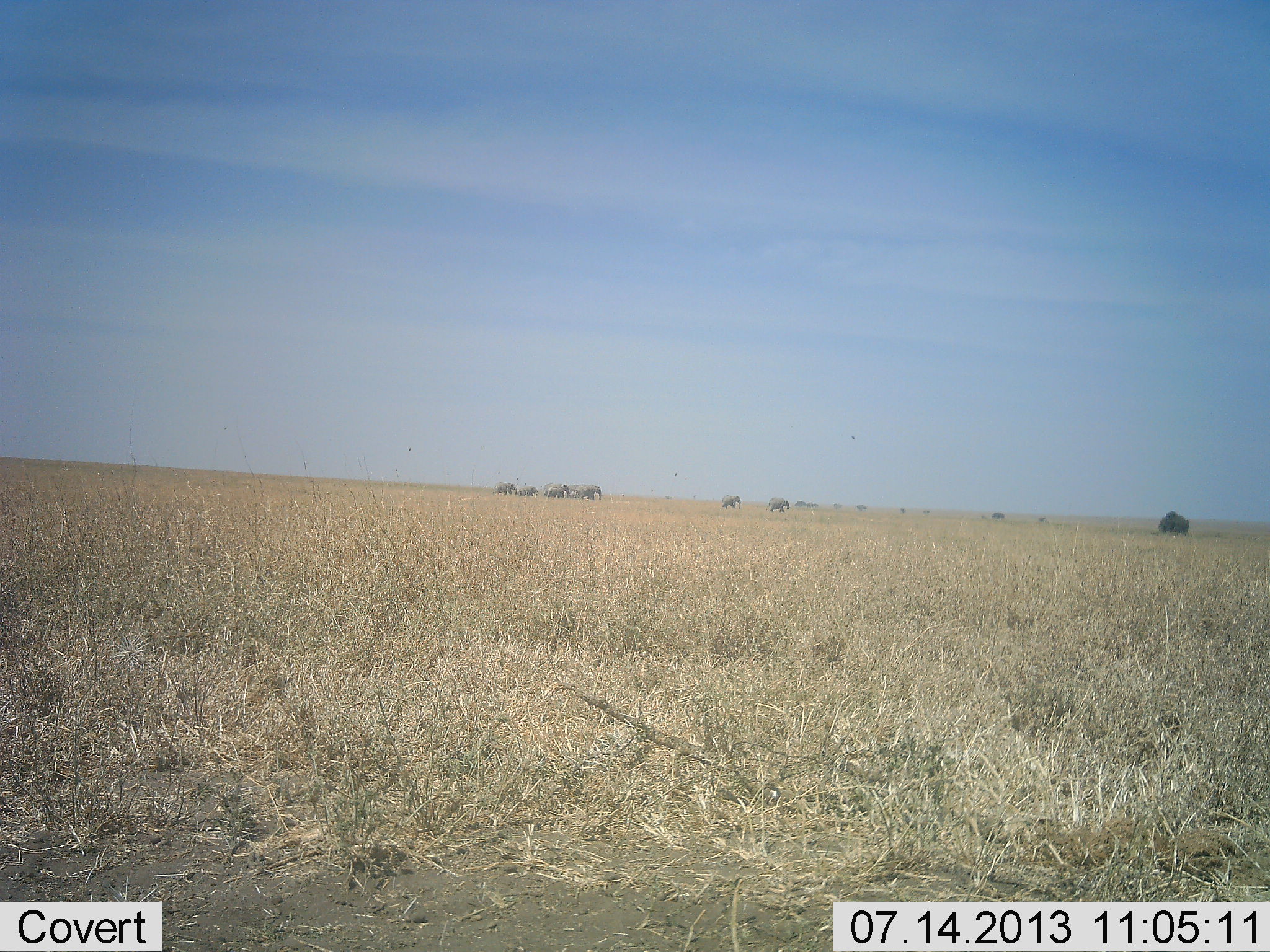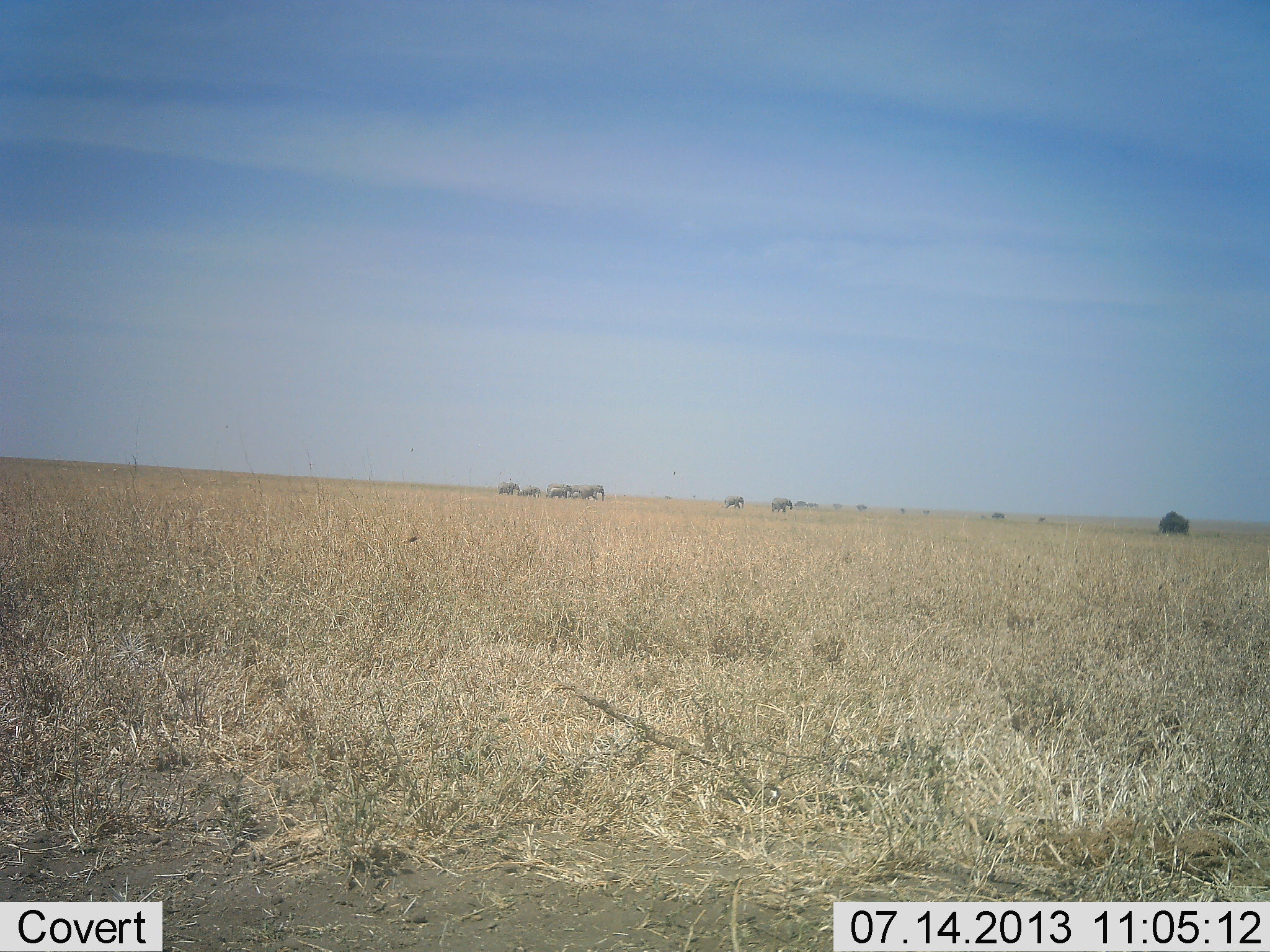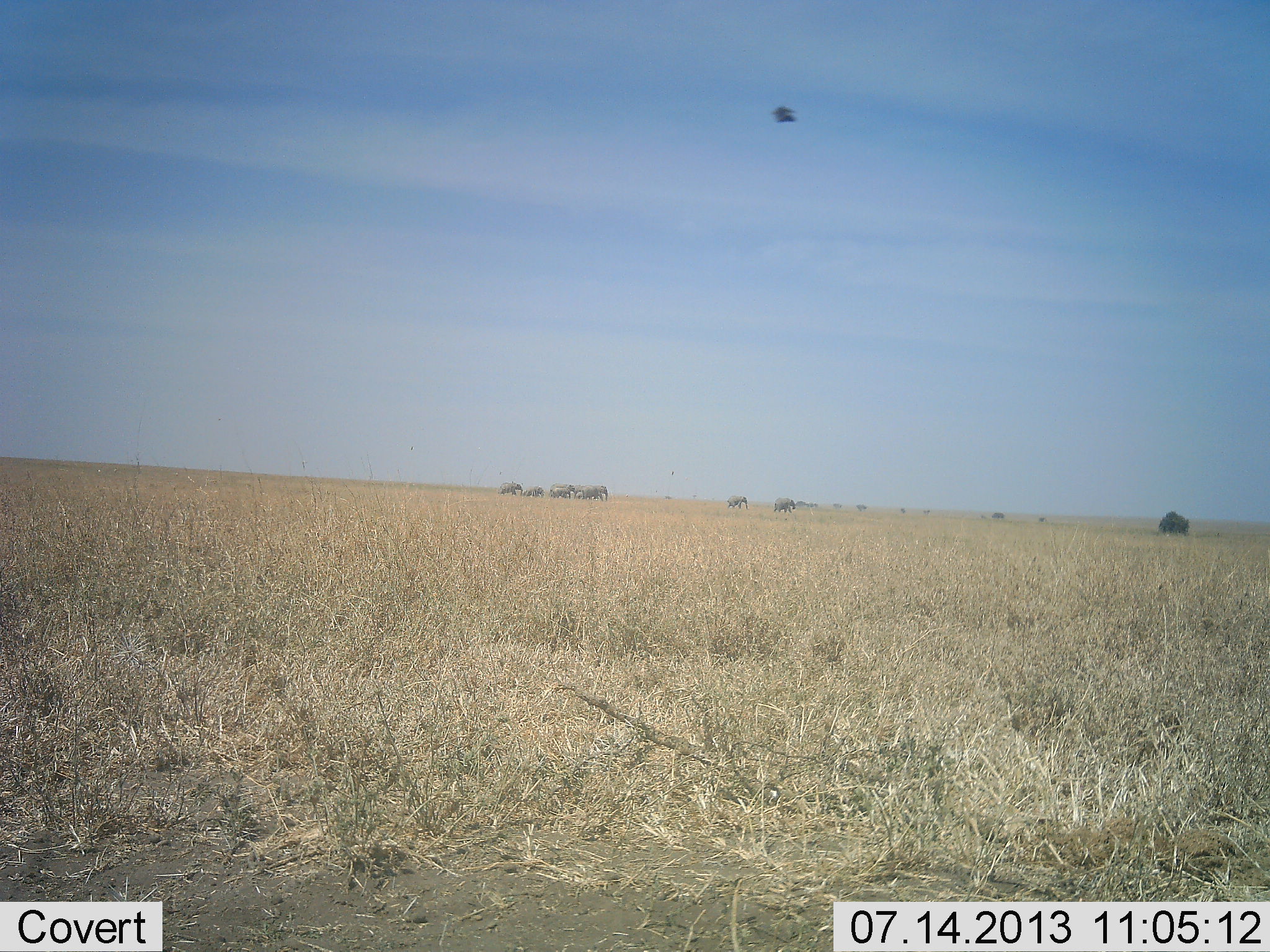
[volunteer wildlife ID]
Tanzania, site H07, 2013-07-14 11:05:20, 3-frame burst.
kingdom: Animalia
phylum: Chordata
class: Mammalia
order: Proboscidea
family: Elephantidae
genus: Loxodonta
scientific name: Loxodonta africana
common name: african bush elephant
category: elephant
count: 7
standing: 6%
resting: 0%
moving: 94%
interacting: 0%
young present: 33%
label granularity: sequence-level